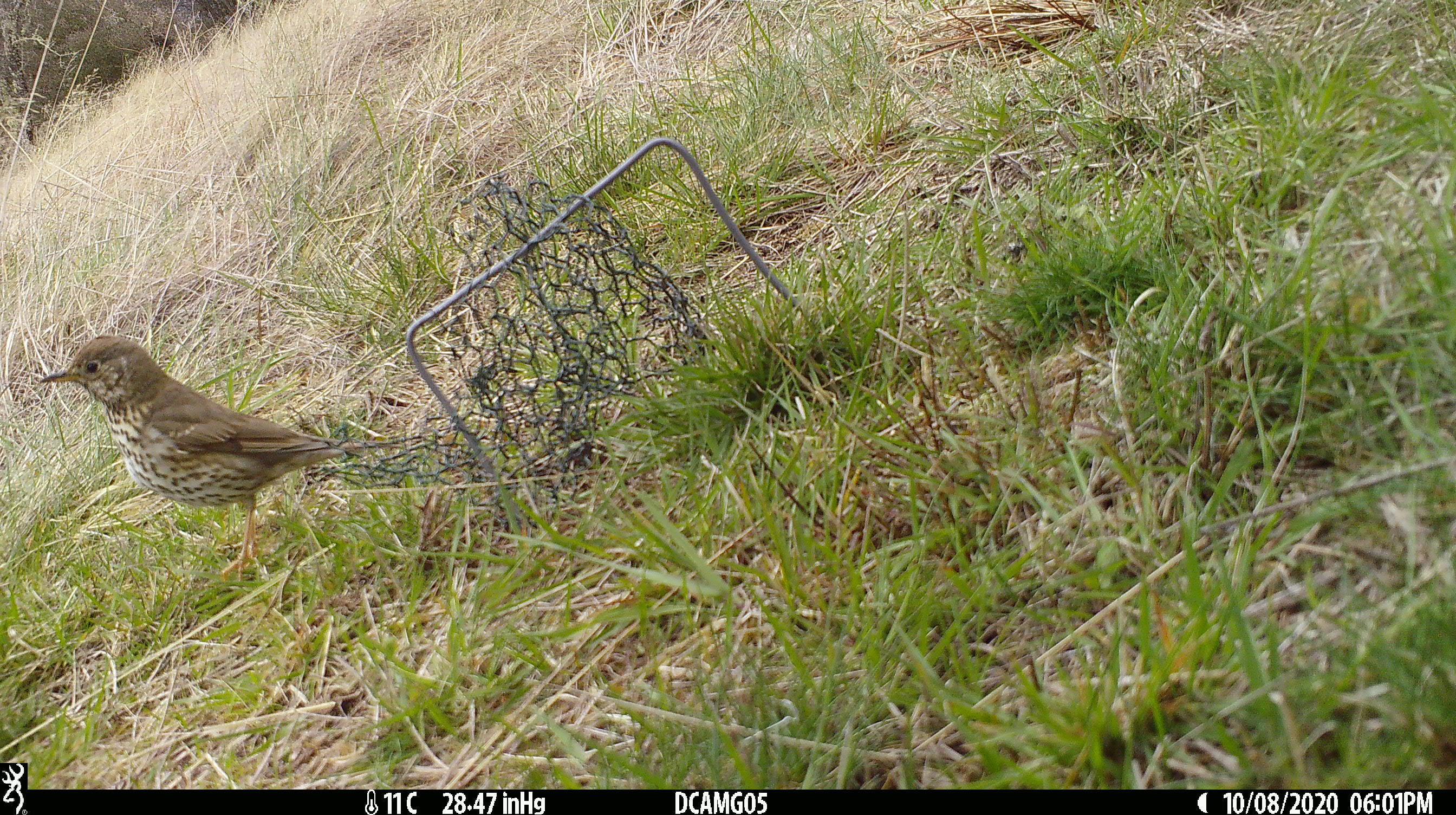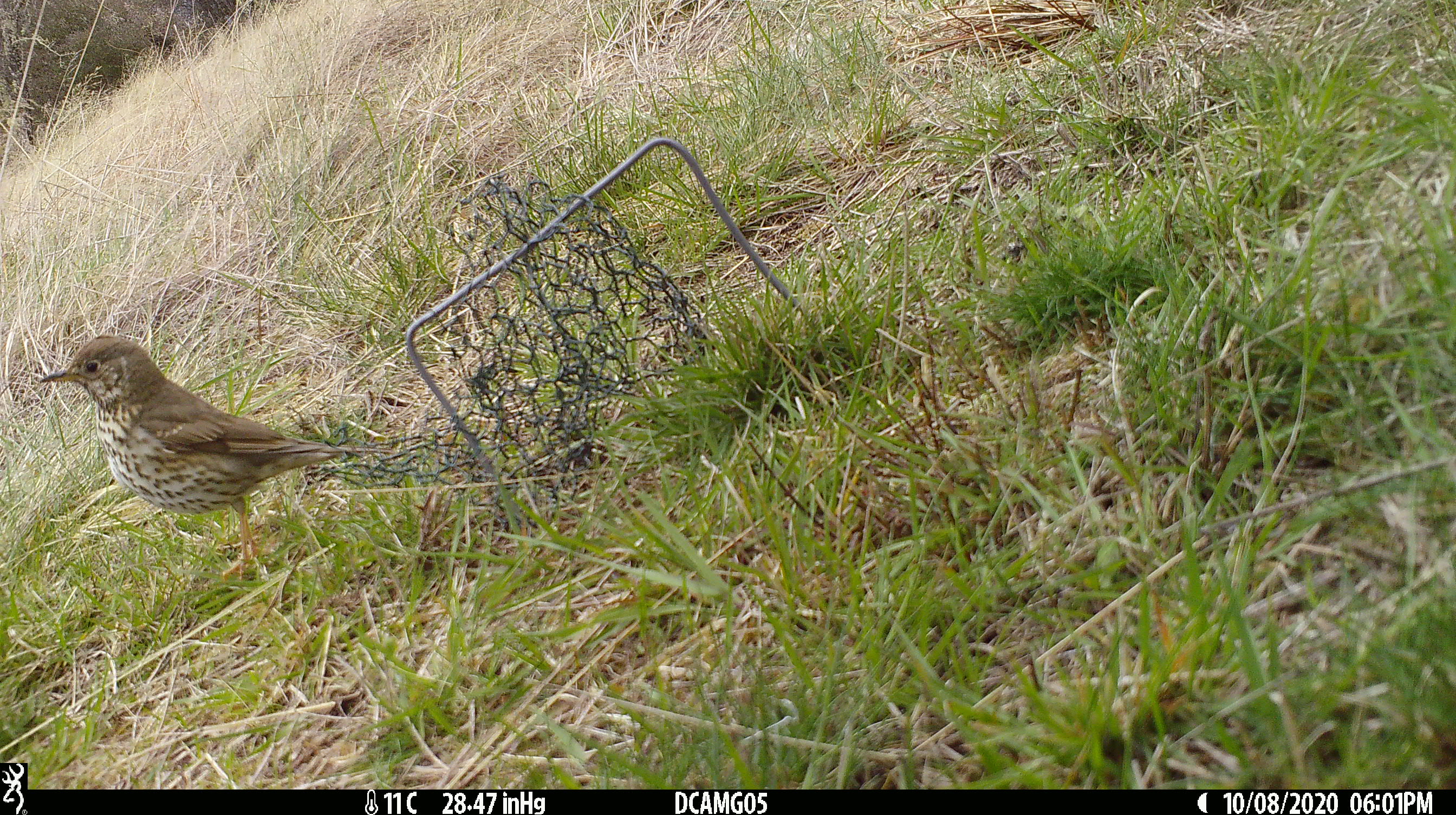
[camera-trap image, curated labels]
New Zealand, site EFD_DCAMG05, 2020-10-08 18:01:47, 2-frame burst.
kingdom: Animalia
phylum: Chordata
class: Aves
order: Passeriformes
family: Turdidae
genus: Turdus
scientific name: Turdus philomelos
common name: song thrush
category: thrush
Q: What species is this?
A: Thrush (song thrush) (Turdus philomelos).